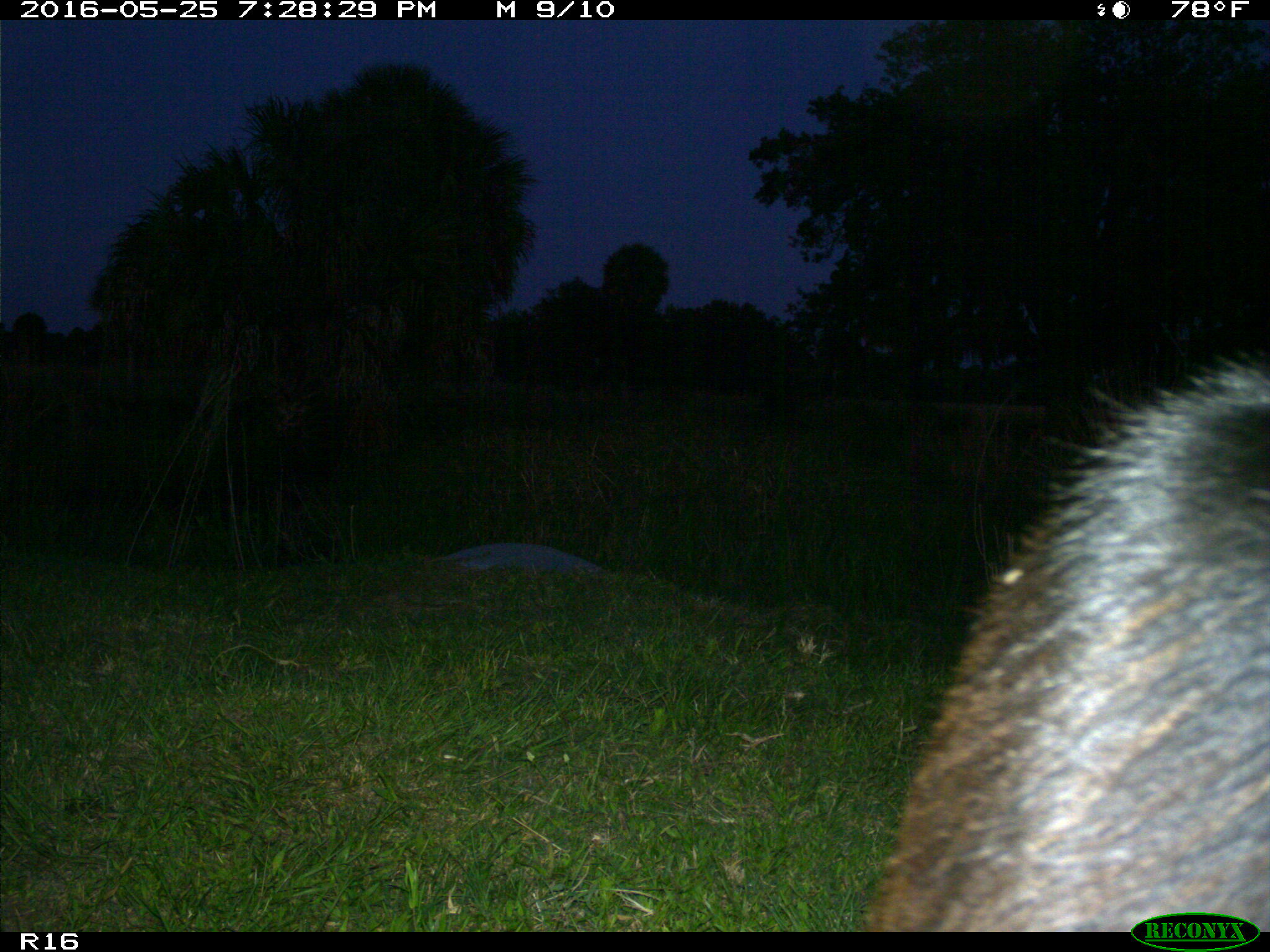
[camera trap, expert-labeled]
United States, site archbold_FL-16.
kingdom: Animalia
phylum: Chordata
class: Mammalia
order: Artiodactyla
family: Bovidae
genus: Bos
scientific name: Bos taurus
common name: domestic cow